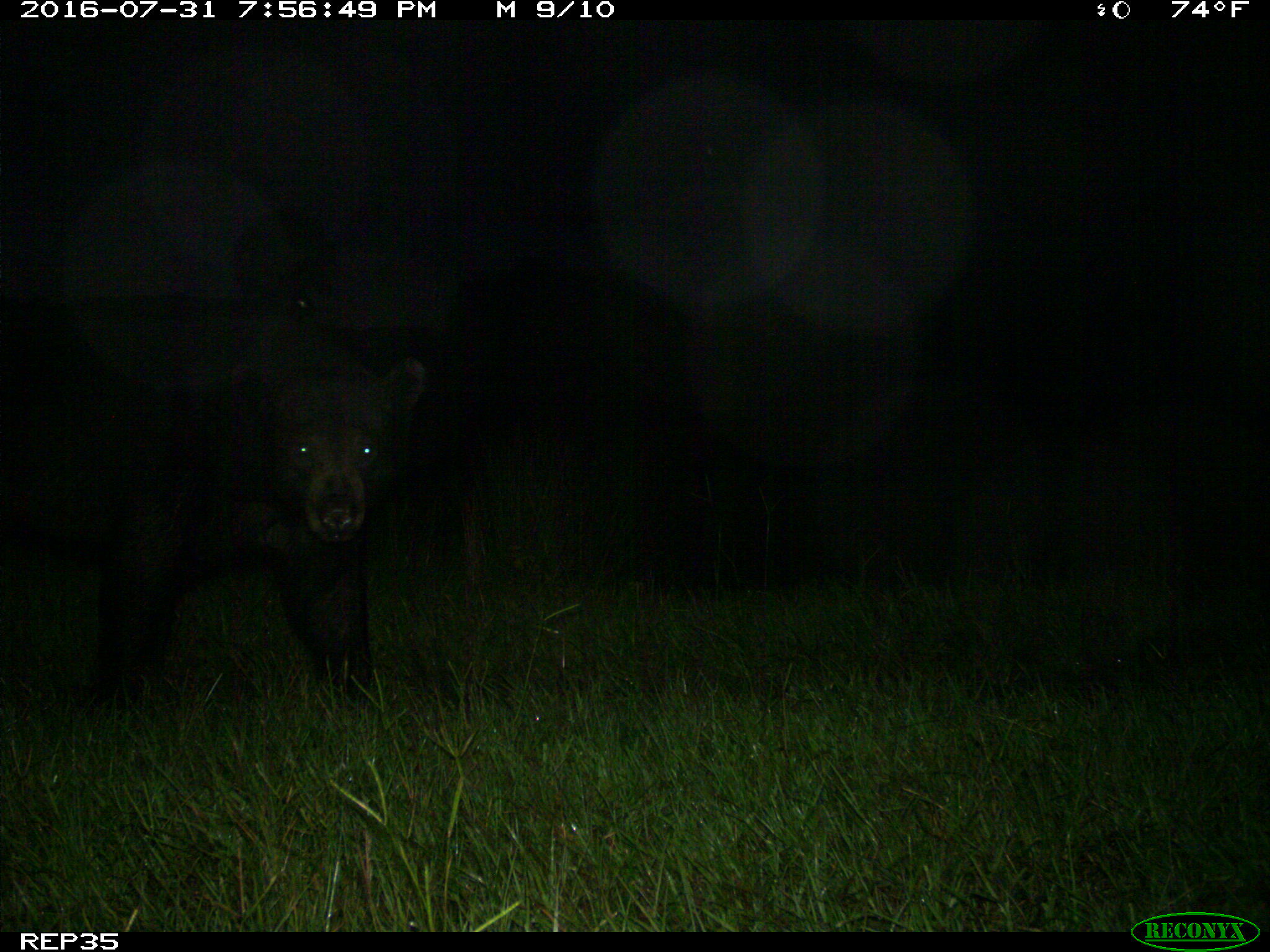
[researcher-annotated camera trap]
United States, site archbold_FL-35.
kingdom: Animalia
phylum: Chordata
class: Mammalia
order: Artiodactyla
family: Bovidae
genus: Bos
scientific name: Bos taurus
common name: domestic cow